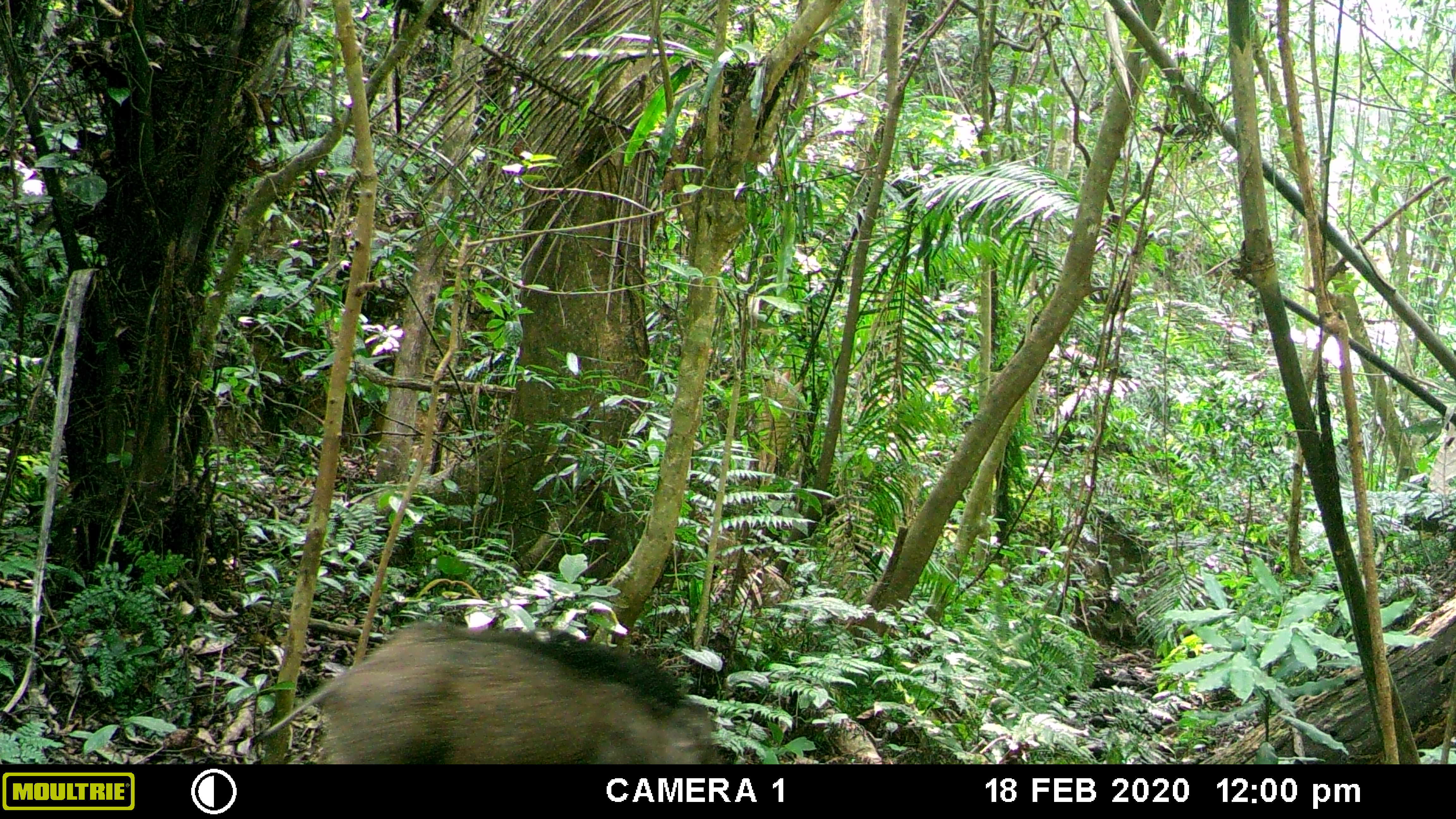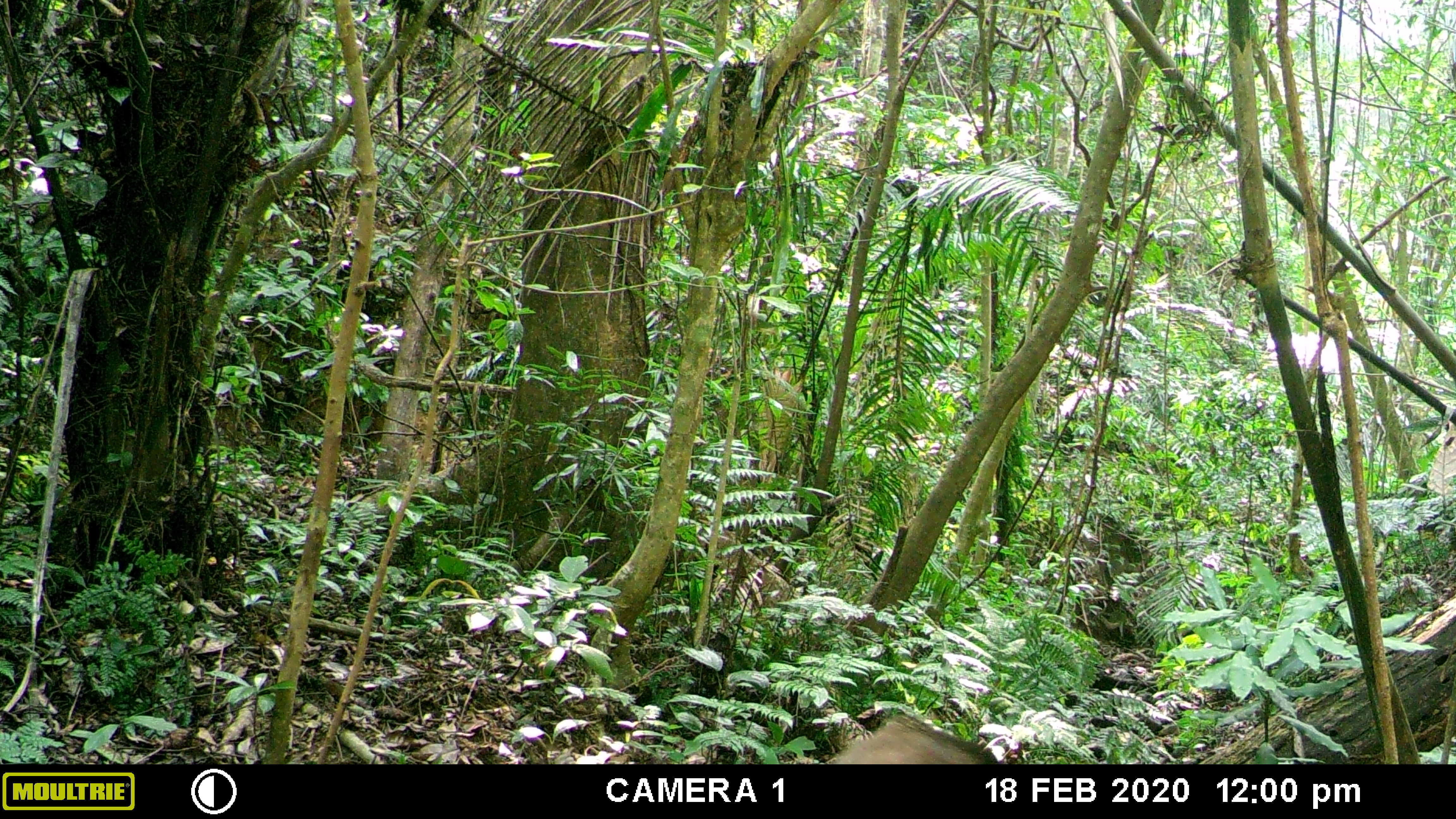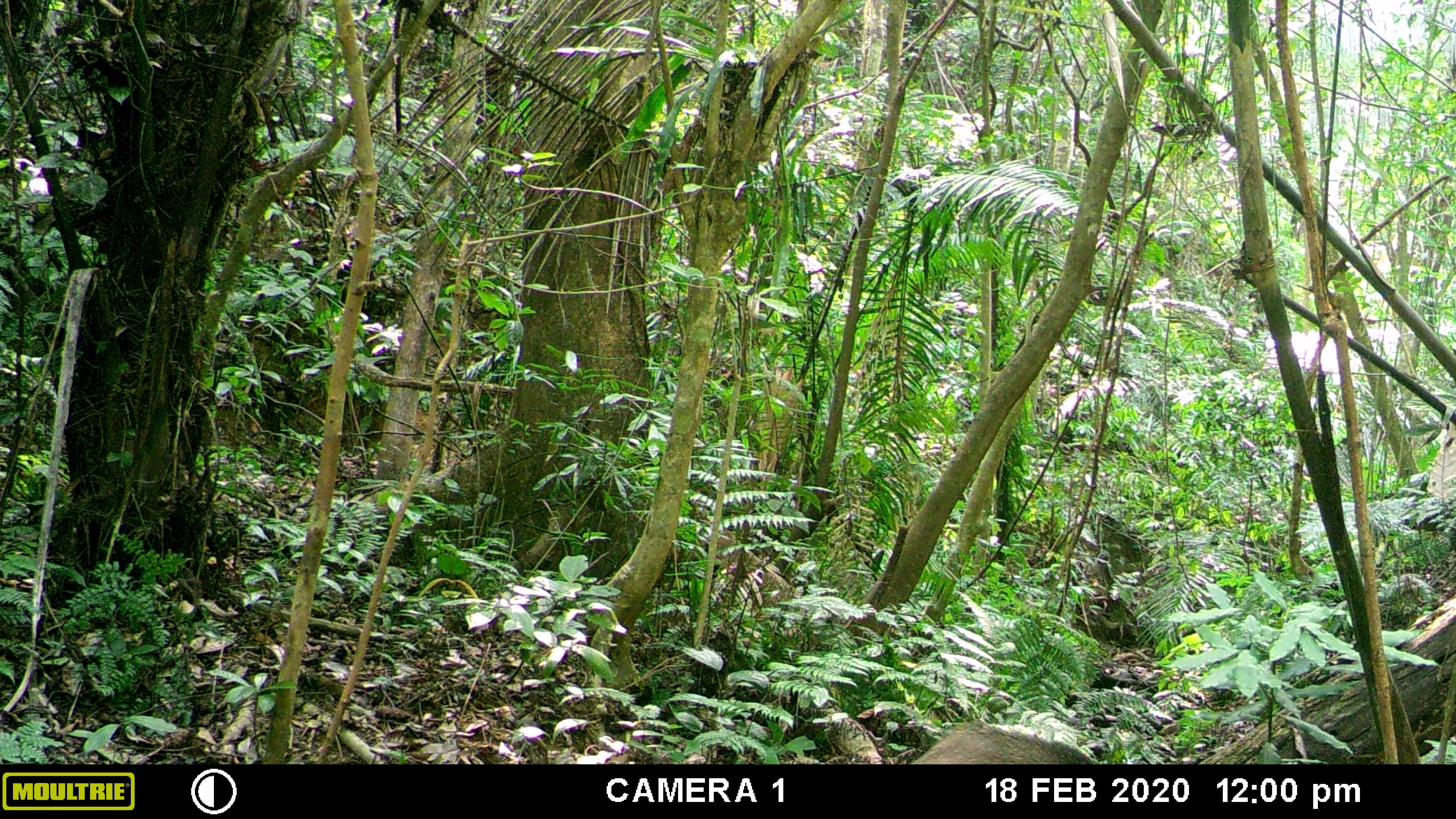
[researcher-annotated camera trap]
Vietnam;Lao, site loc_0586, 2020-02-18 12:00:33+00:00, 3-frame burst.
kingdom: Animalia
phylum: Chordata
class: Mammalia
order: Artiodactyla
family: Suidae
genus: Sus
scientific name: Sus scrofa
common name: eurasian wild pig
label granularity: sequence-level